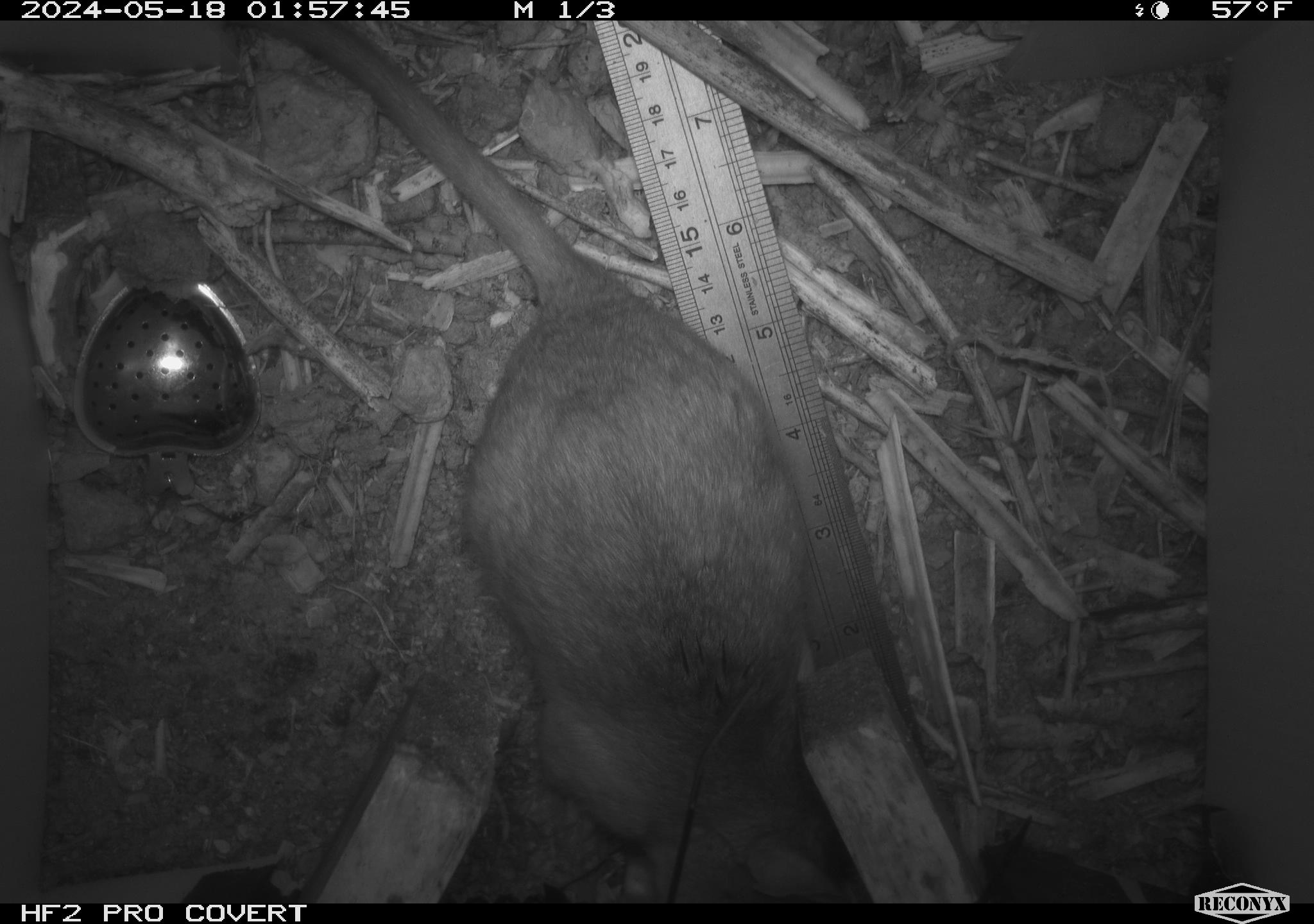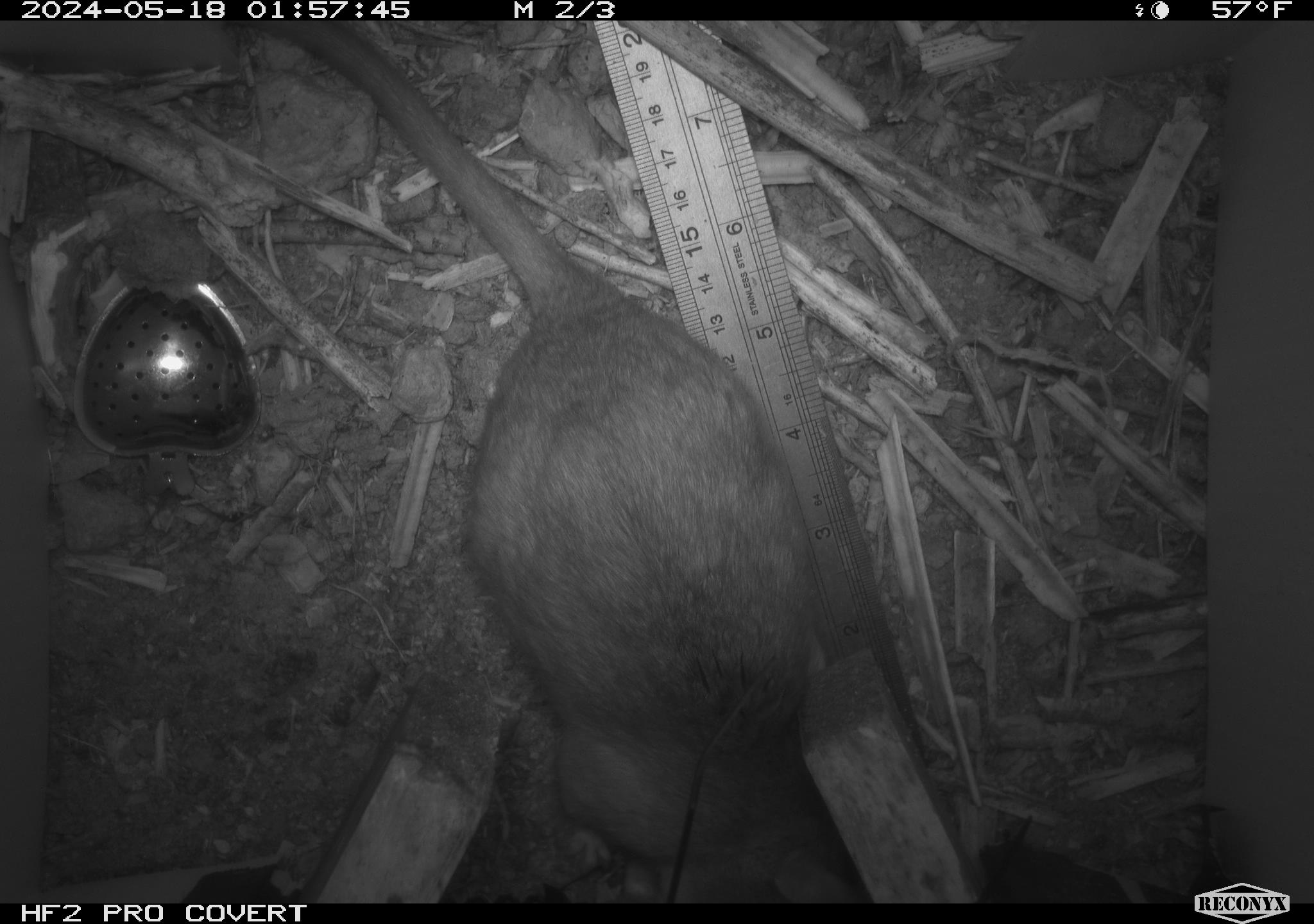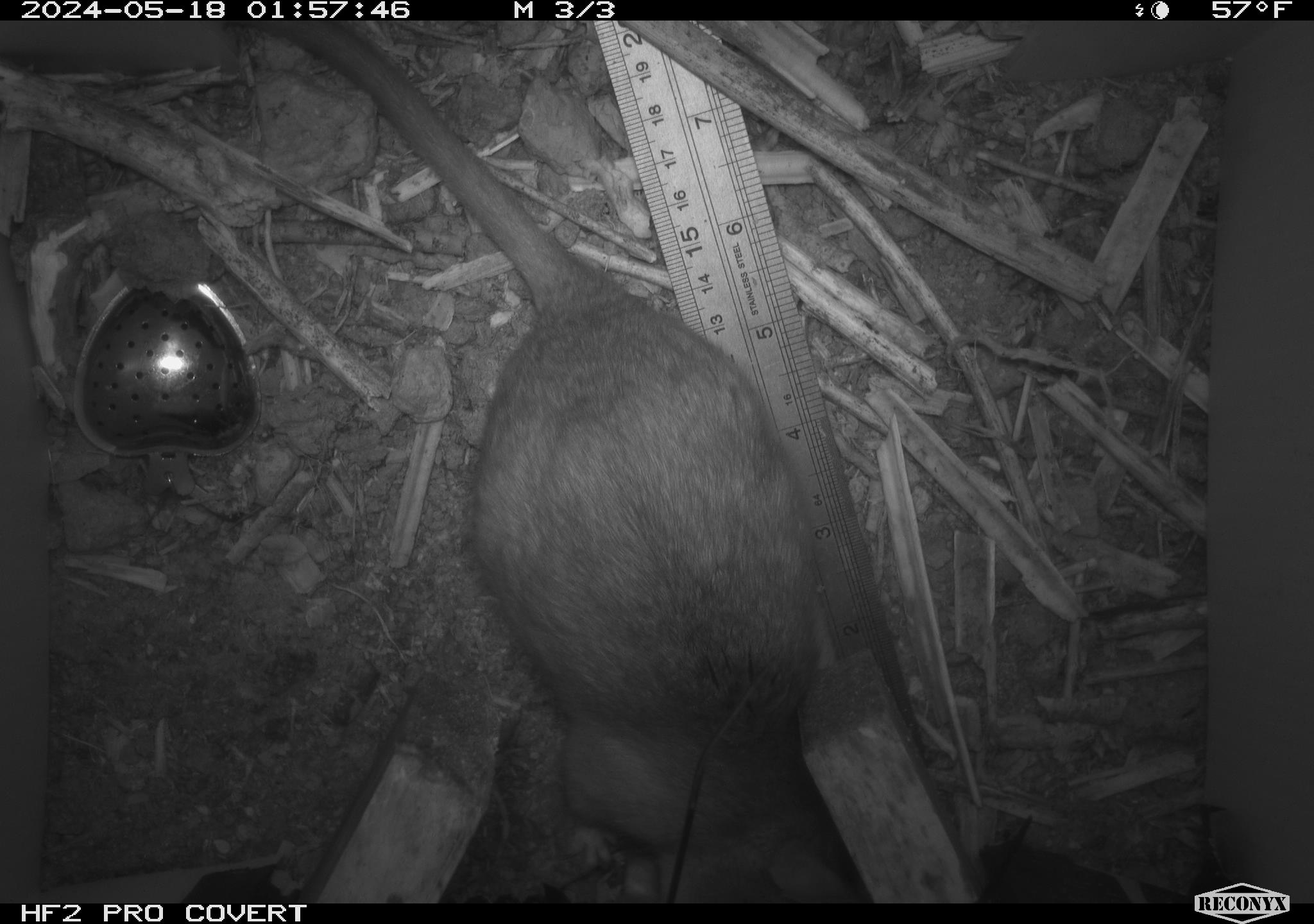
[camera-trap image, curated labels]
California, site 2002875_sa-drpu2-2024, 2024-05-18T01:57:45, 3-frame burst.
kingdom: Animalia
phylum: Chordata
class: Mammalia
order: Rodentia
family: Cricetidae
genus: Neotoma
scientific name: Neotoma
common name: pack rat or woodrat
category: neotoma species